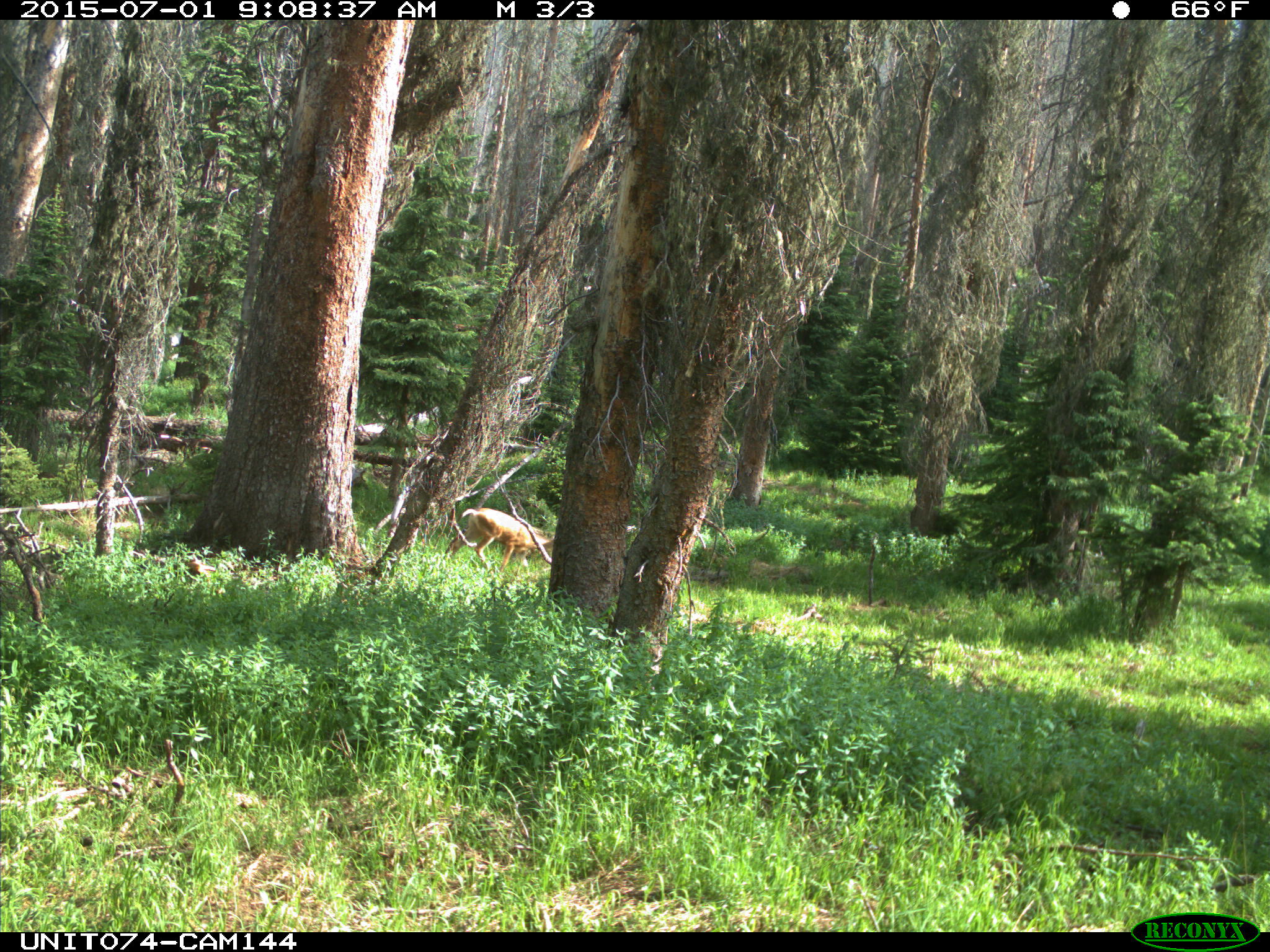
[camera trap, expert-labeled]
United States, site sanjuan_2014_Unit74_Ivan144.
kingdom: Animalia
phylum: Chordata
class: Mammalia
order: Artiodactyla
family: Cervidae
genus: Odocoileus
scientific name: Odocoileus hemionus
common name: mule deer